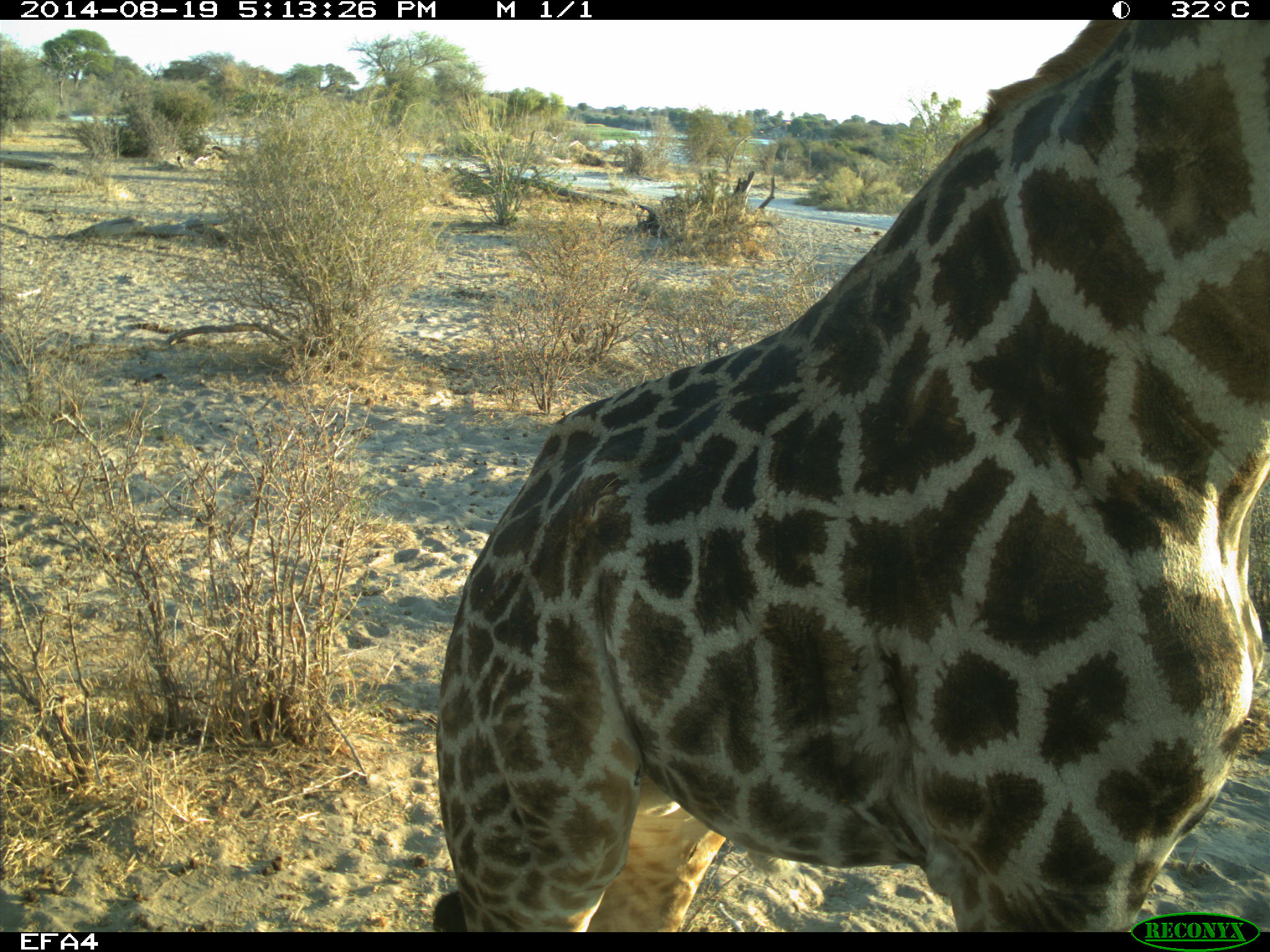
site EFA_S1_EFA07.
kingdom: Animalia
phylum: Chordata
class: Mammalia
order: Artiodactyla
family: Giraffidae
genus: Giraffa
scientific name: Giraffa camelopardalis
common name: giraffe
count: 1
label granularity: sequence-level